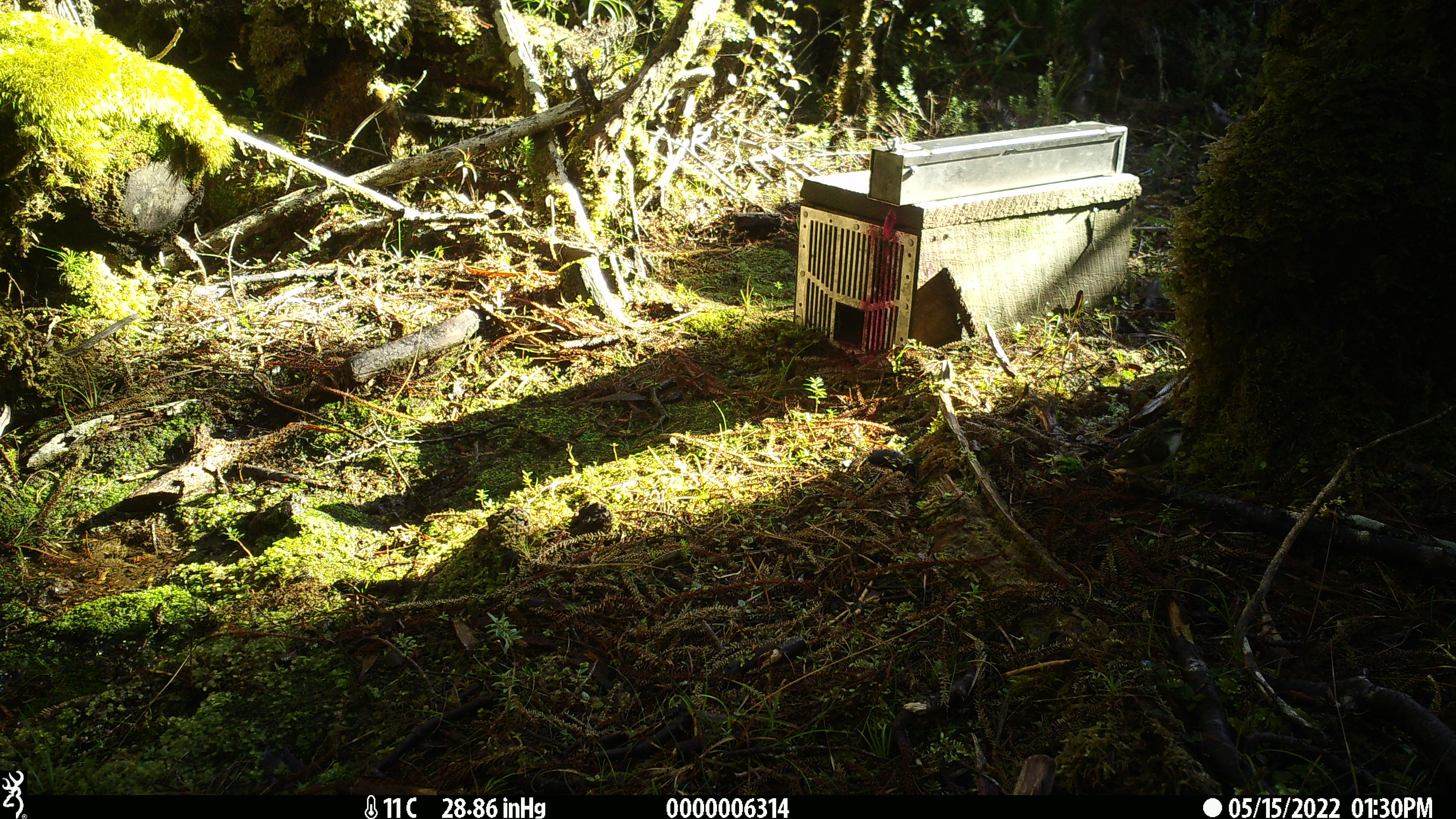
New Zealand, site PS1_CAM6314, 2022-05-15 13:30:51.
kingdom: Animalia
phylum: Chordata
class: Aves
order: Passeriformes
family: Acanthisittidae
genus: Acanthisitta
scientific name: Acanthisitta chloris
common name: rifleman